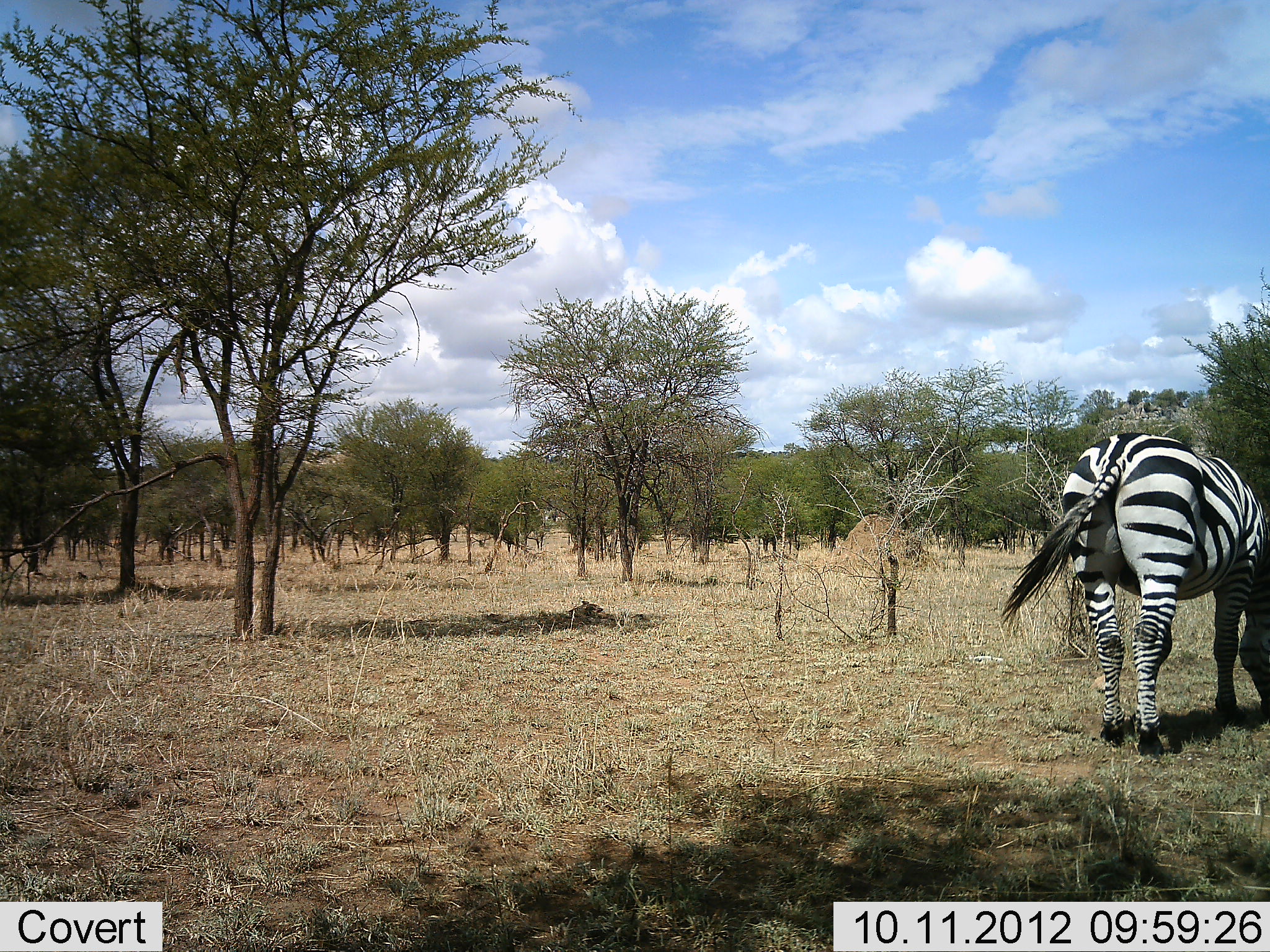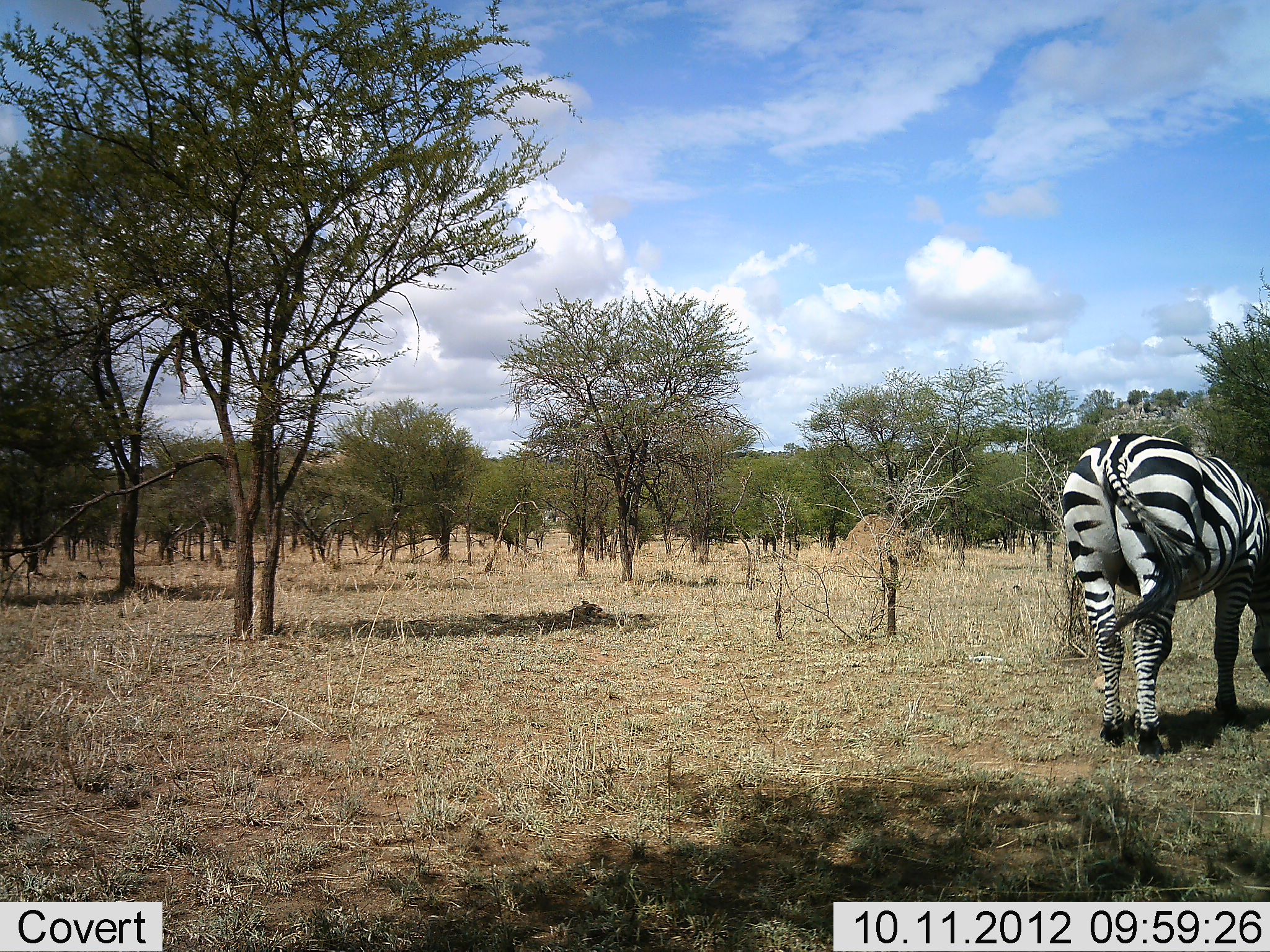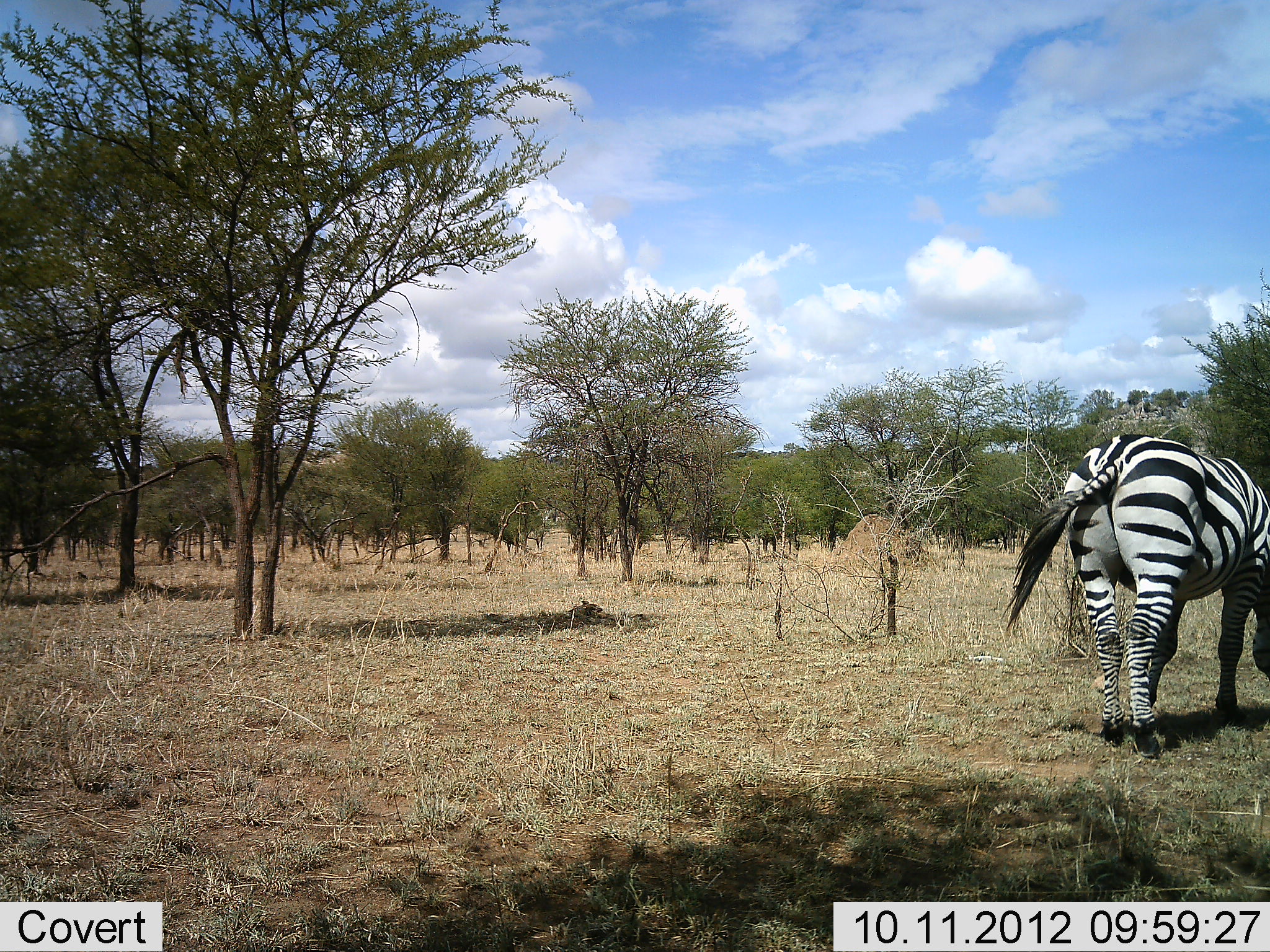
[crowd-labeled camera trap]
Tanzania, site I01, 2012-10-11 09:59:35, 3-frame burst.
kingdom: Animalia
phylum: Chordata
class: Mammalia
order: Perissodactyla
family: Equidae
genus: Equus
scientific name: Equus quagga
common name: plains zebra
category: zebra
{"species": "zebra (plains zebra) (Equus quagga)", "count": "1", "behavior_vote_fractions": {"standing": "60%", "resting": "0%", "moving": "0%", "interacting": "0%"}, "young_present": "0%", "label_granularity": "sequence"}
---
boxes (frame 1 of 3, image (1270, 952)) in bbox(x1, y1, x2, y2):
animal: bbox(999, 433, 1270, 755)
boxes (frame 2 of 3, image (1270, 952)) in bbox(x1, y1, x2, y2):
animal: bbox(1060, 432, 1270, 756)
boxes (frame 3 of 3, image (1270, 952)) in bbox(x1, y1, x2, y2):
animal: bbox(1003, 433, 1270, 758)